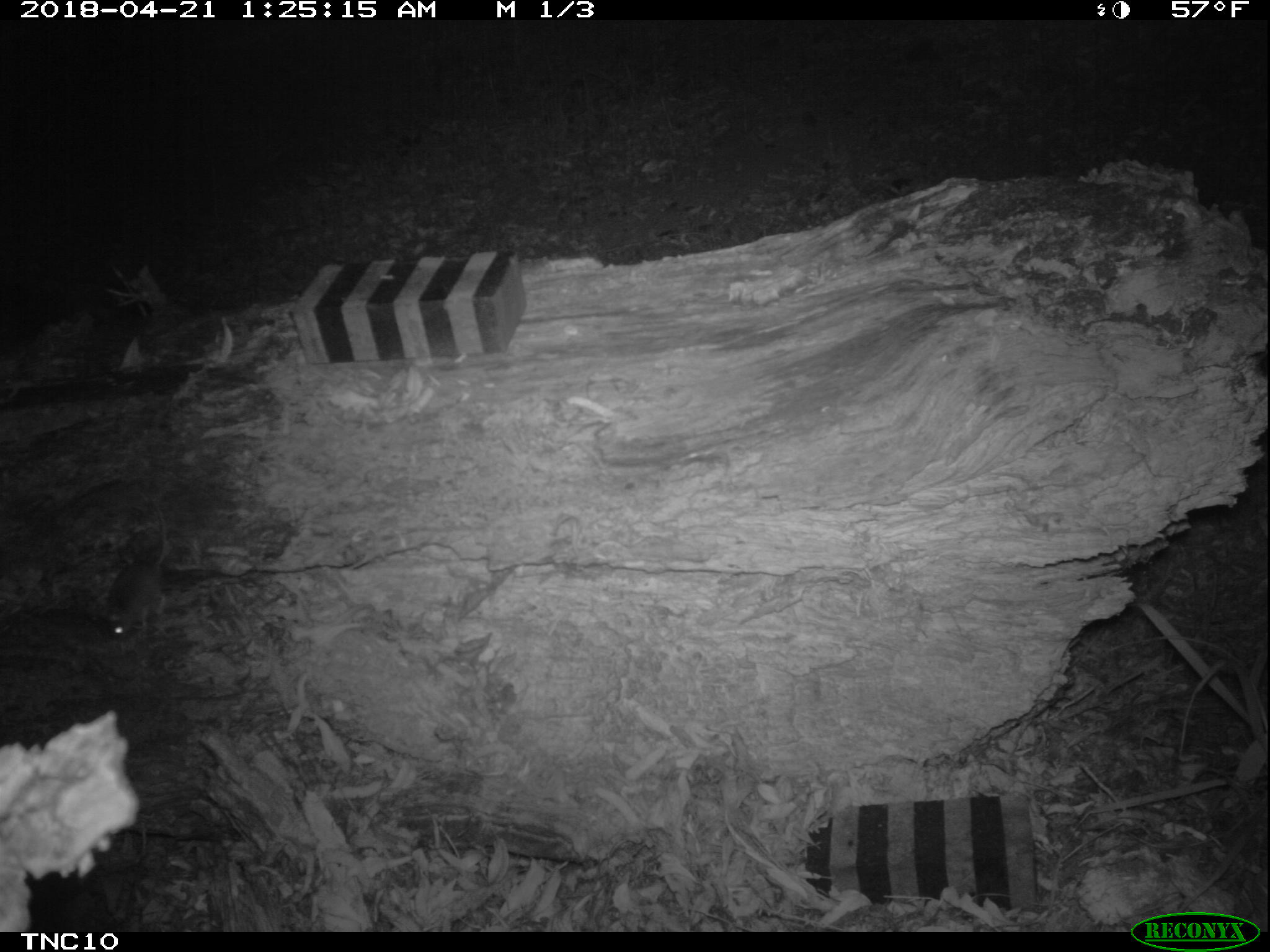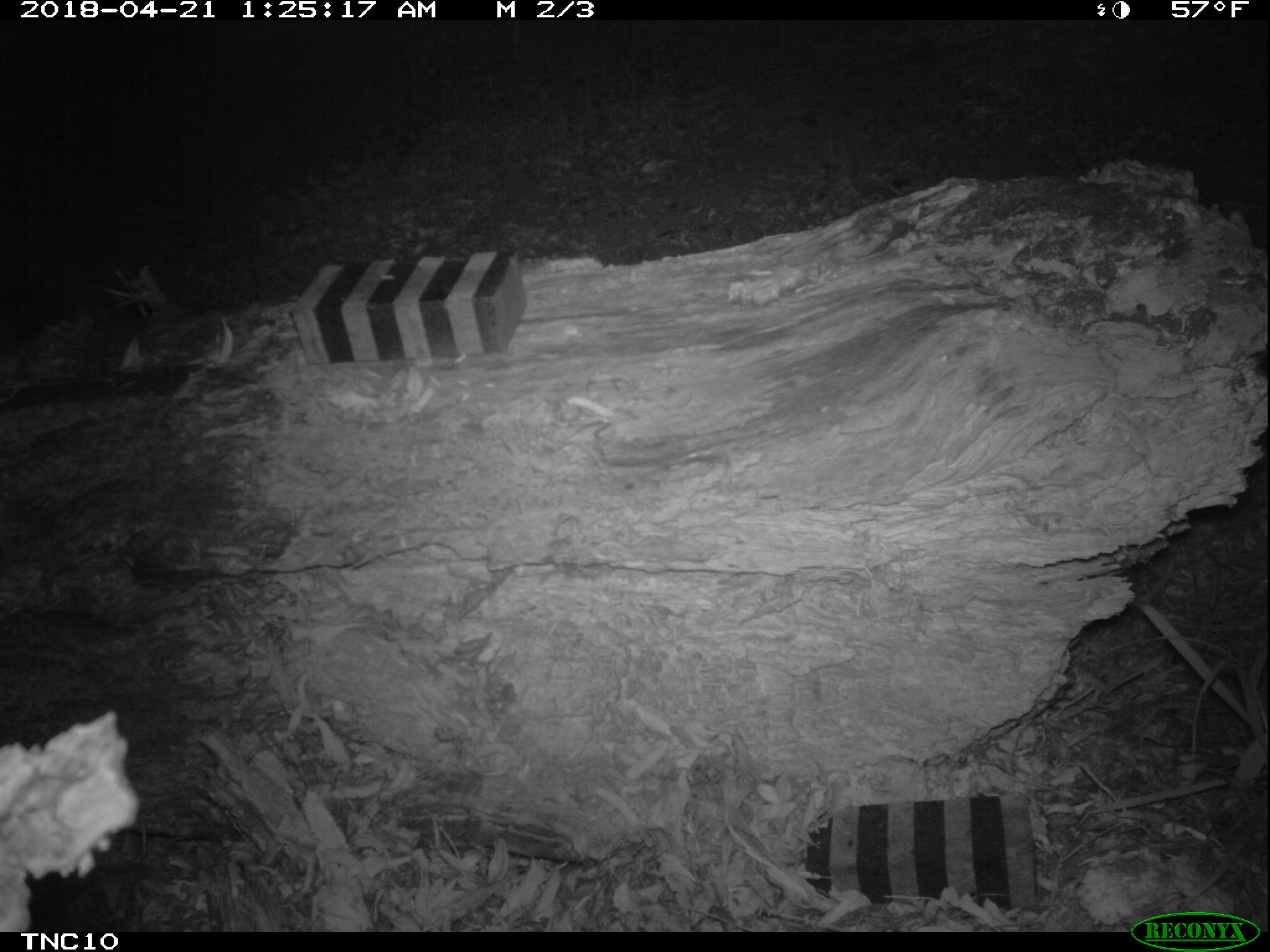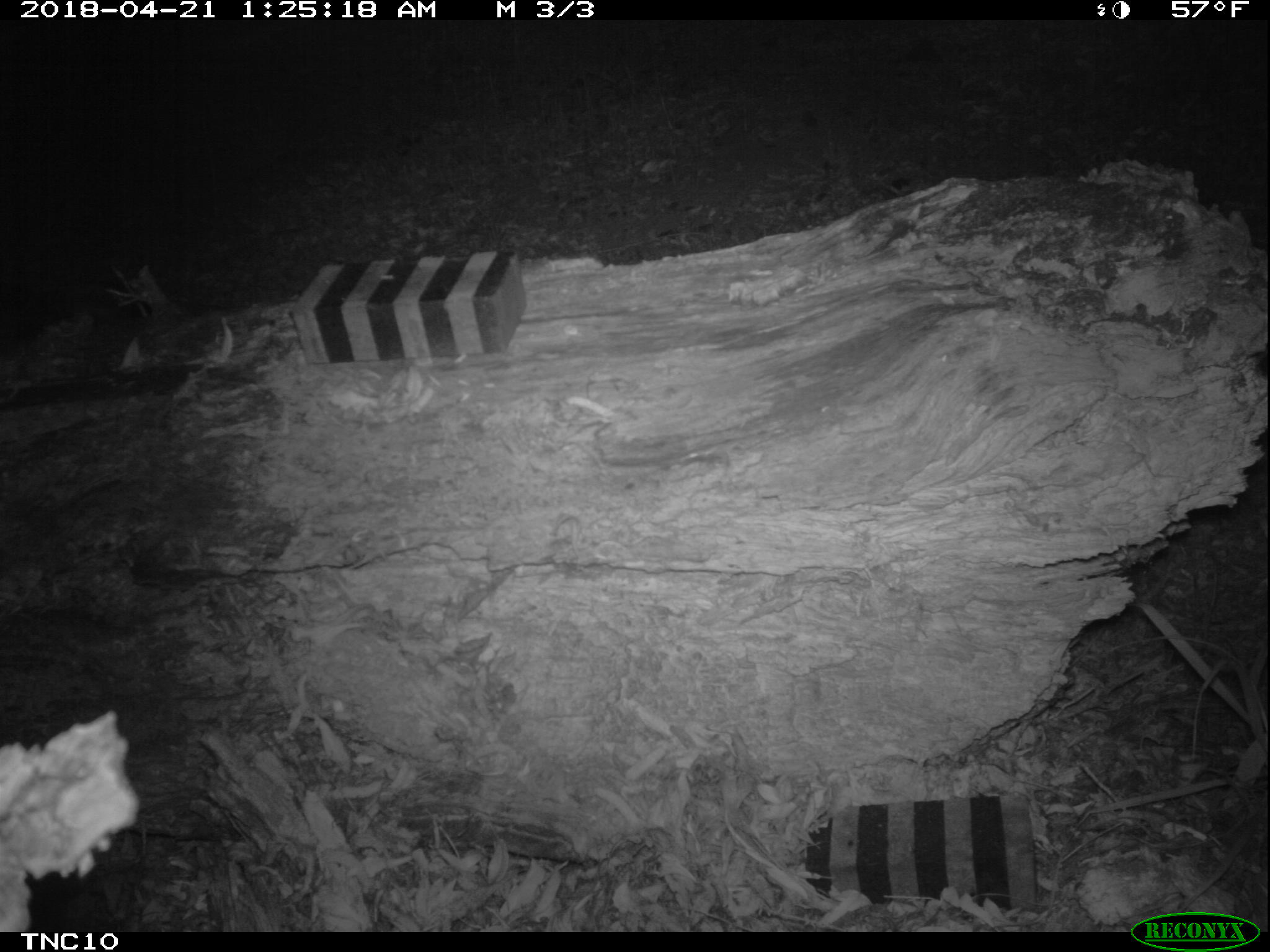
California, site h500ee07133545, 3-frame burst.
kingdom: Animalia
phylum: Chordata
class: Mammalia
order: Rodentia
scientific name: Rodentia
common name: rodent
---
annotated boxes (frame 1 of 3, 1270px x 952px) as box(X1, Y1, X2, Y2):
rodent: box(105, 500, 167, 638)